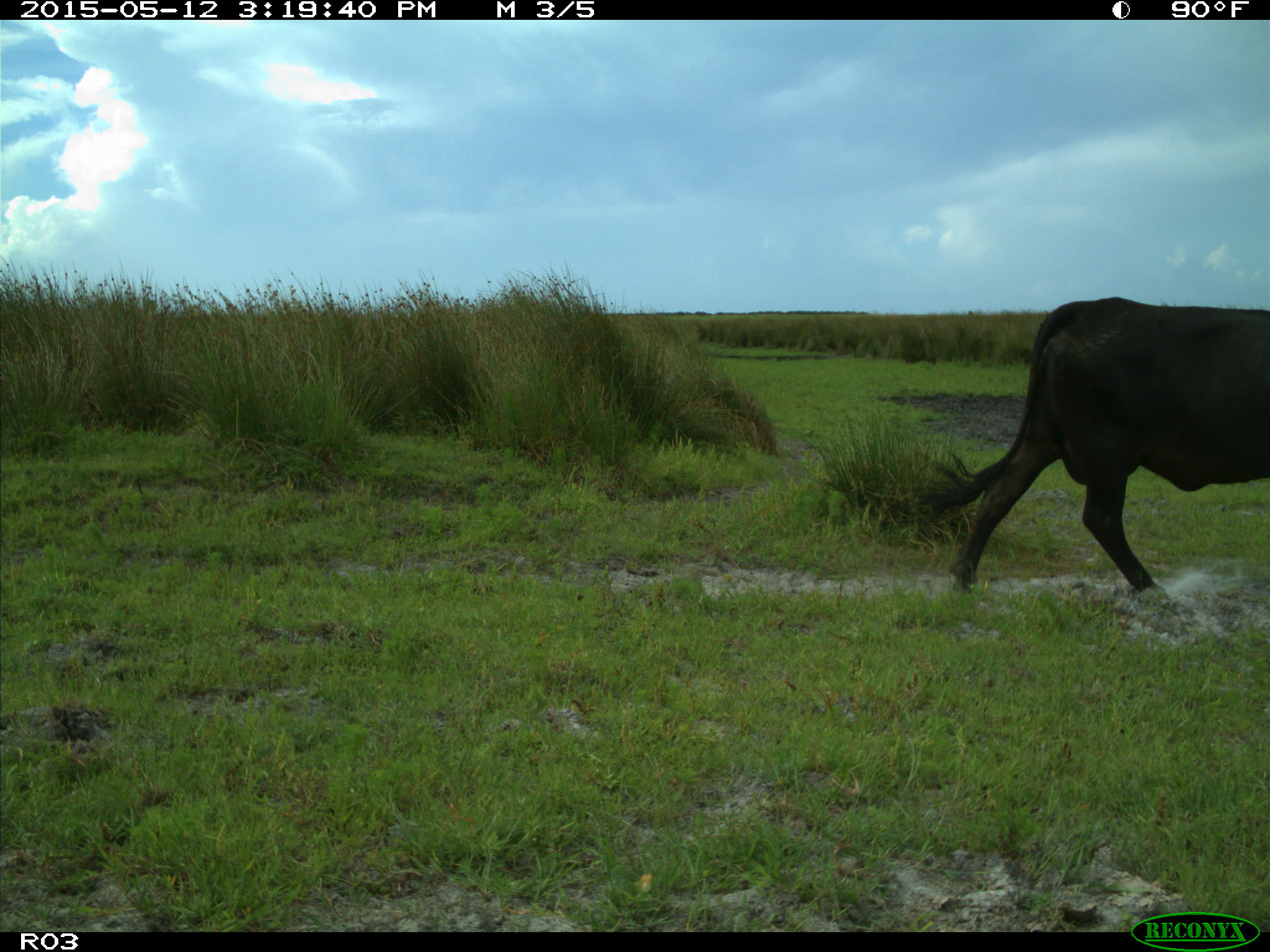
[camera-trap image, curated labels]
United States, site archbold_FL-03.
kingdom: Animalia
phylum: Chordata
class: Mammalia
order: Artiodactyla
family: Bovidae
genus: Bos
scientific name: Bos taurus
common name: domestic cow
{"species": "Bos taurus (domestic cow)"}